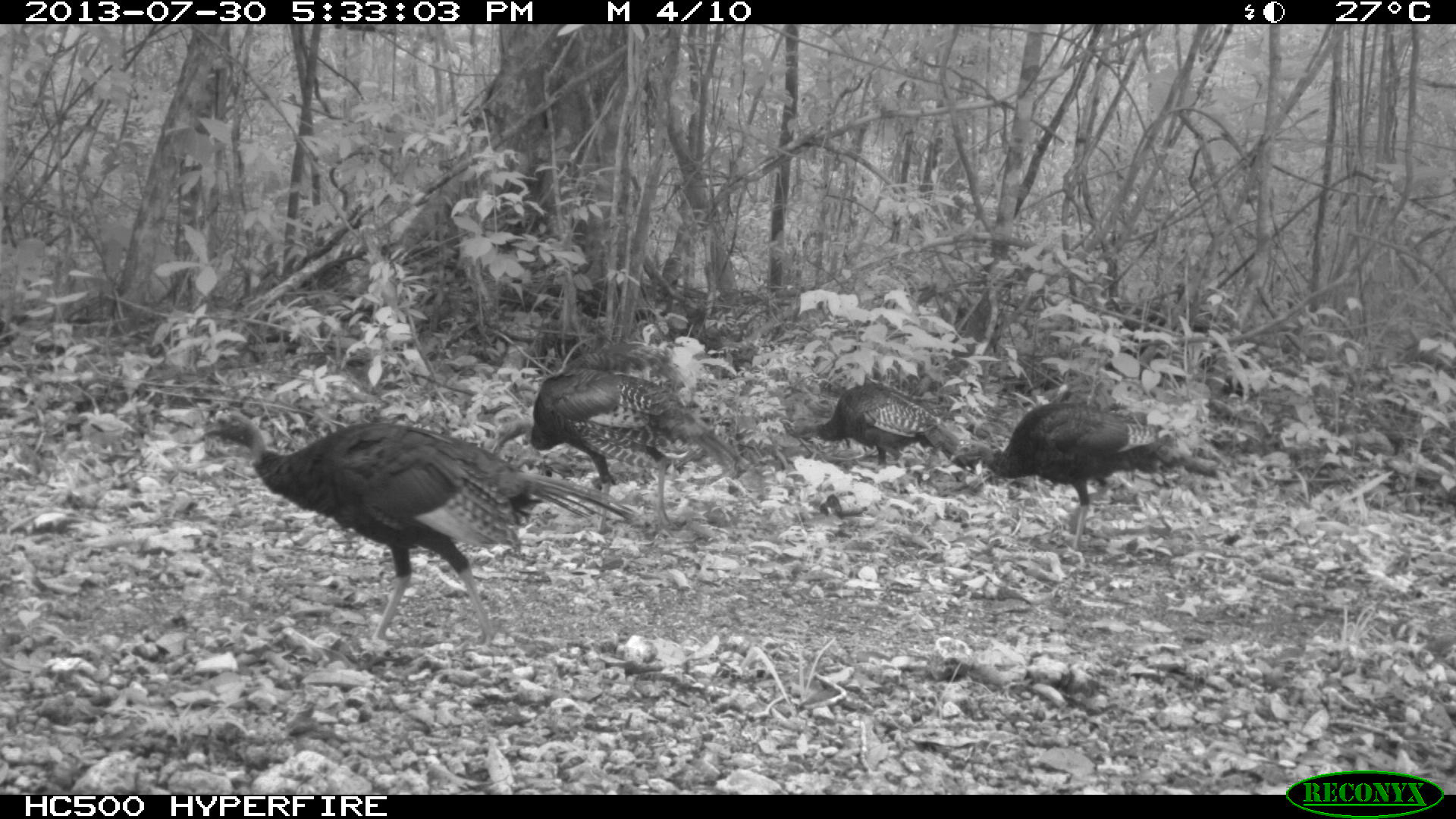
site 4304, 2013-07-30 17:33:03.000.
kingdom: Animalia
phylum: Chordata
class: Aves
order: Galliformes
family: Phasianidae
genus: Meleagris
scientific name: Meleagris ocellata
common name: ocellated turkey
Meleagris ocellata (ocellated turkey), count 4.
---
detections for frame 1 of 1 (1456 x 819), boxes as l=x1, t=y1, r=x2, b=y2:
meleagris ocellata: l=188, t=411, r=636, b=651; l=489, t=369, r=765, b=533; l=942, t=402, r=1221, b=553; l=779, t=382, r=979, b=476